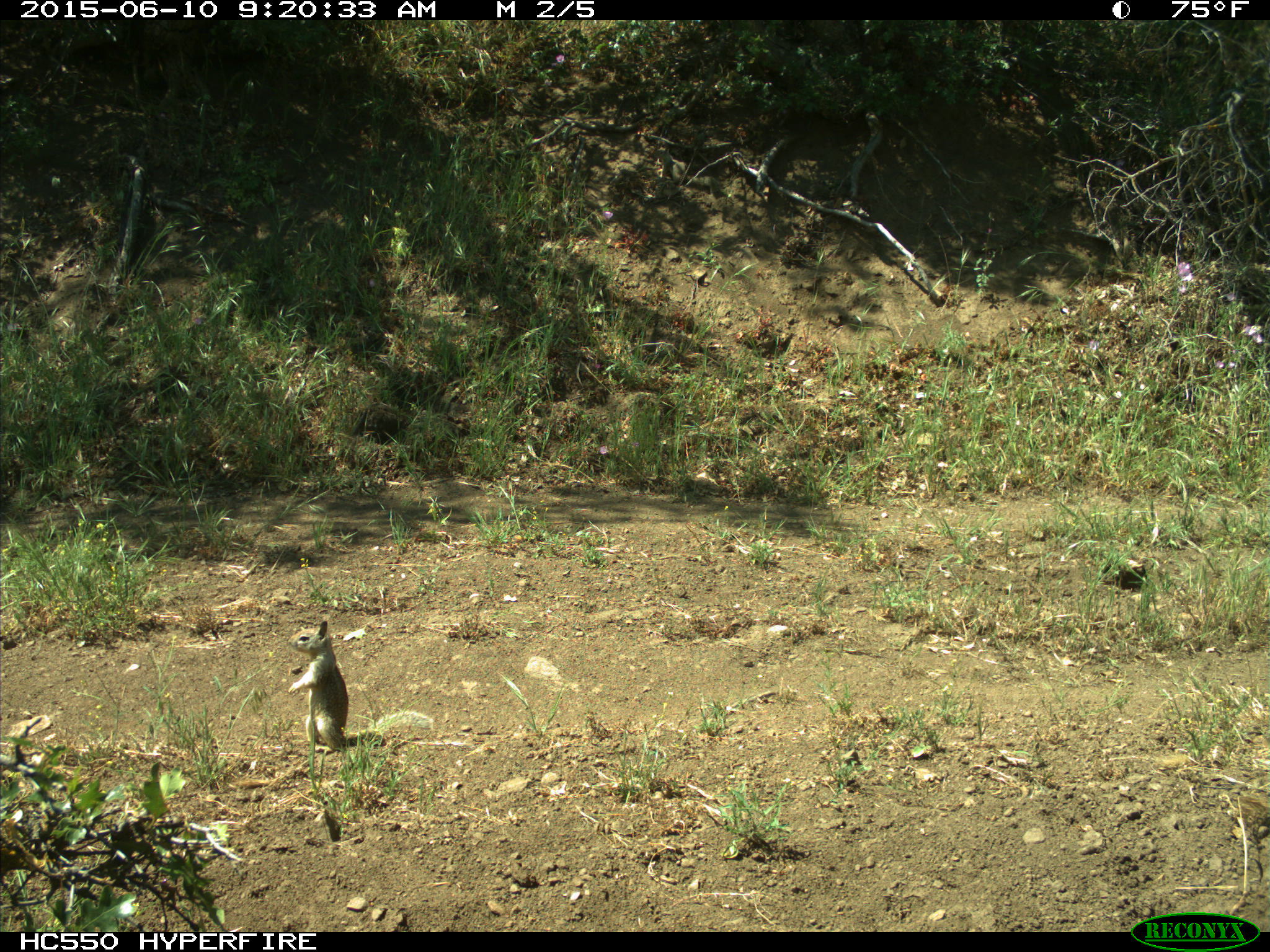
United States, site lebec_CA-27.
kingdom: Animalia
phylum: Chordata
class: Mammalia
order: Rodentia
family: Sciuridae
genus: Otospermophilus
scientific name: Otospermophilus beecheyi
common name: california ground squirrel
Otospermophilus beecheyi (california ground squirrel).